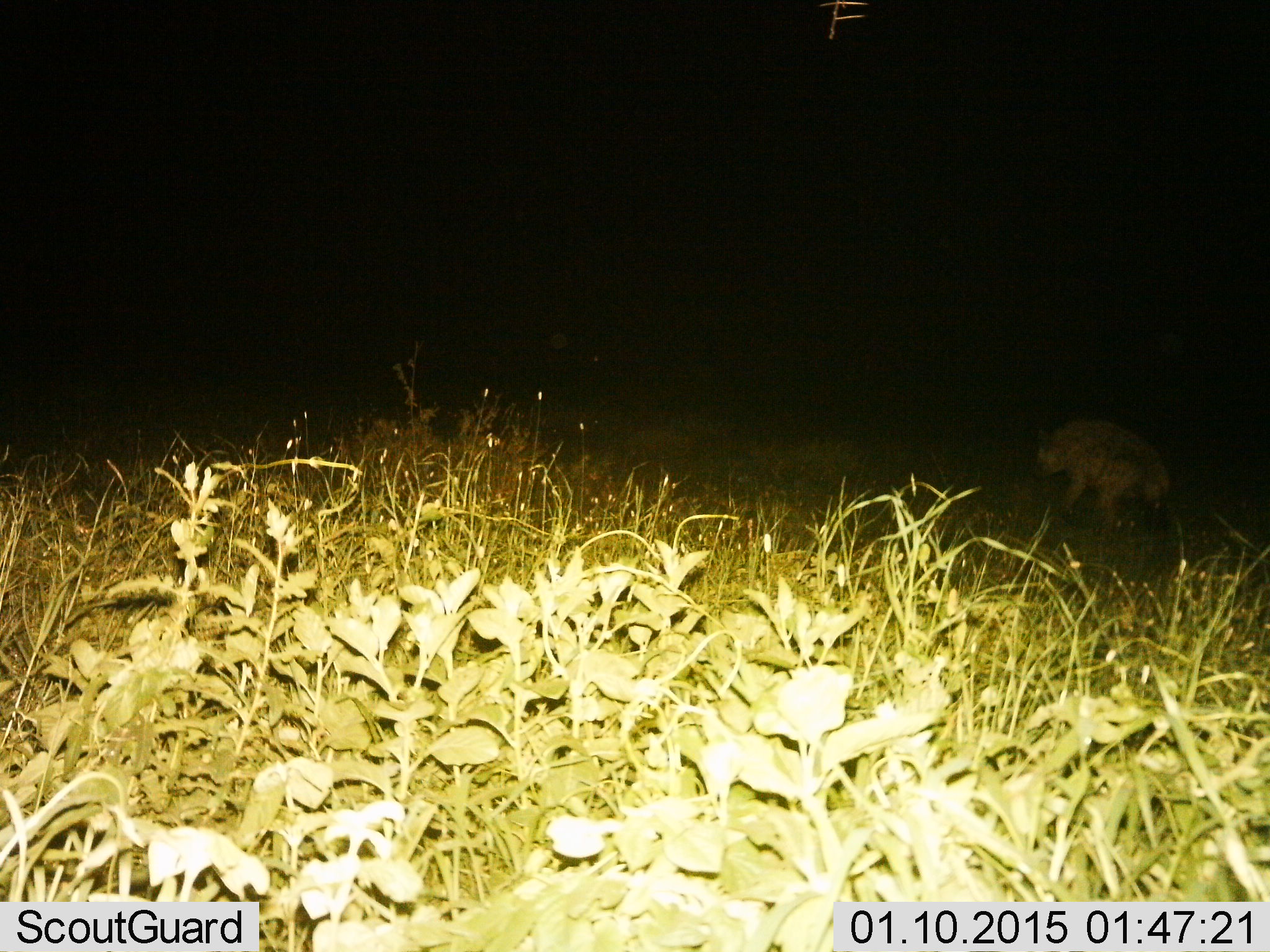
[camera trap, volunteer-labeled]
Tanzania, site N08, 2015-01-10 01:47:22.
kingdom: Animalia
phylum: Chordata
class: Mammalia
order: Carnivora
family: Hyaenidae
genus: Crocuta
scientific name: Crocuta crocuta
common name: spotted hyena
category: hyenaspotted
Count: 1.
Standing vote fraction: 30%.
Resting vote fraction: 0%.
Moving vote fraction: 70%.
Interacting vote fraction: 0%.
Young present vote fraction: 0%.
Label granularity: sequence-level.